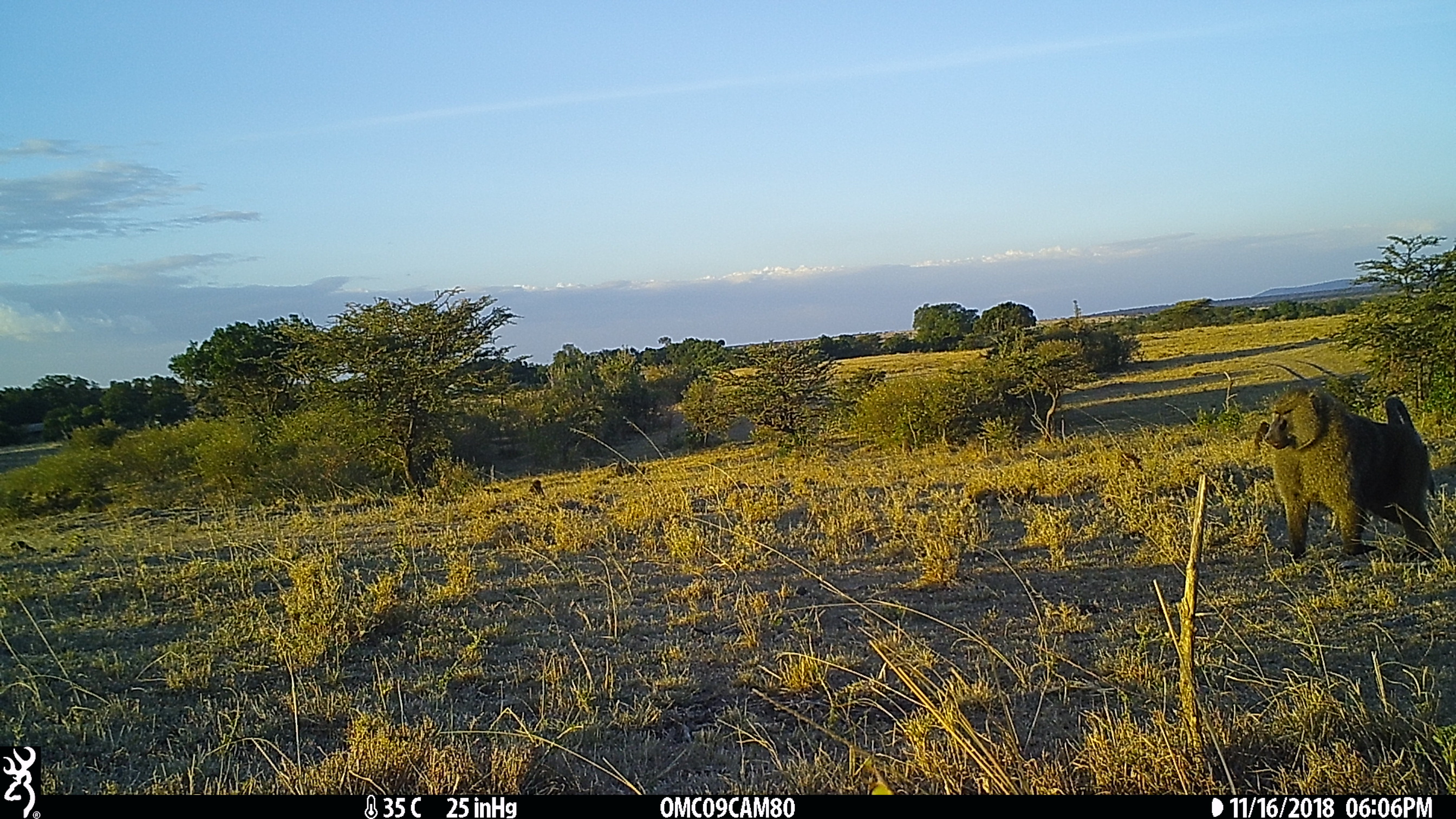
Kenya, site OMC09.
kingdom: Animalia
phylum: Chordata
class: Mammalia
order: Primates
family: Cercopithecidae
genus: Papio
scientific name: Papio anubis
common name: olive baboon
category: baboon